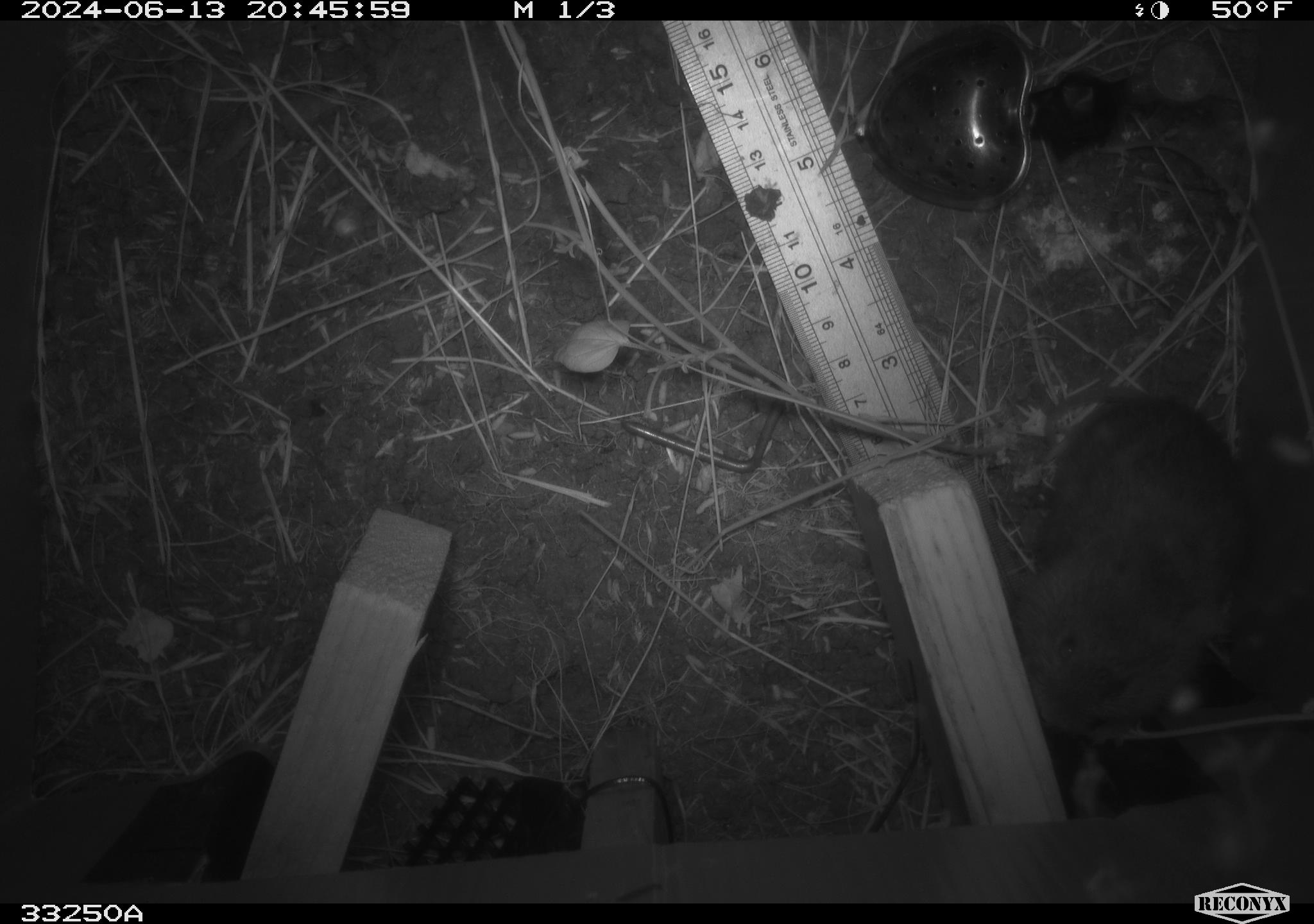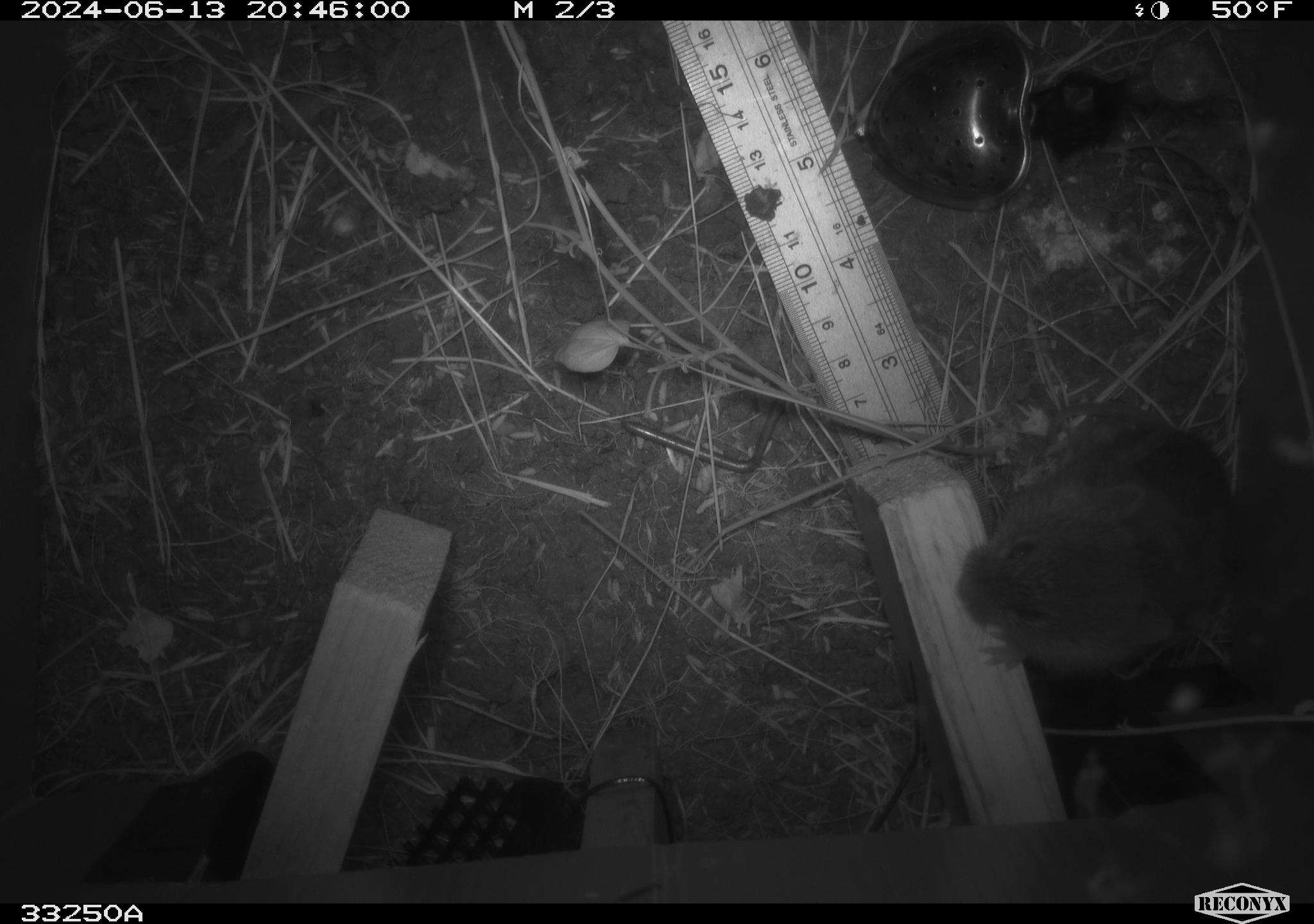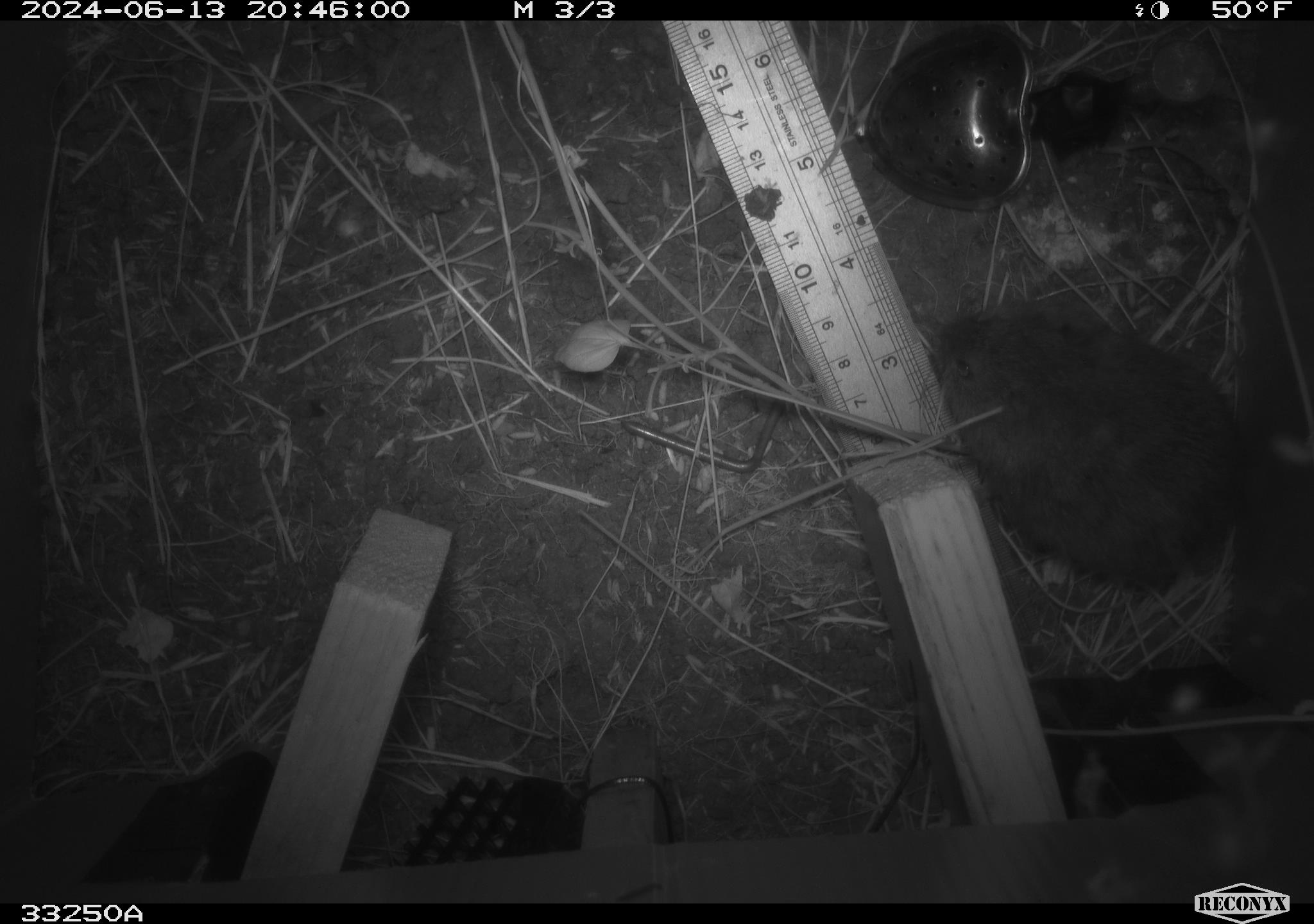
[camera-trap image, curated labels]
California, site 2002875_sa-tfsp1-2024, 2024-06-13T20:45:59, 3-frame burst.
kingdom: Animalia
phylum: Chordata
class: Mammalia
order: Rodentia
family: Cricetidae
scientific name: Arvicolinae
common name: voles, lemmings, and muskrats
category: arvicolinae subfamily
Arvicolinae subfamily (voles, lemmings, and muskrats) (Arvicolinae).